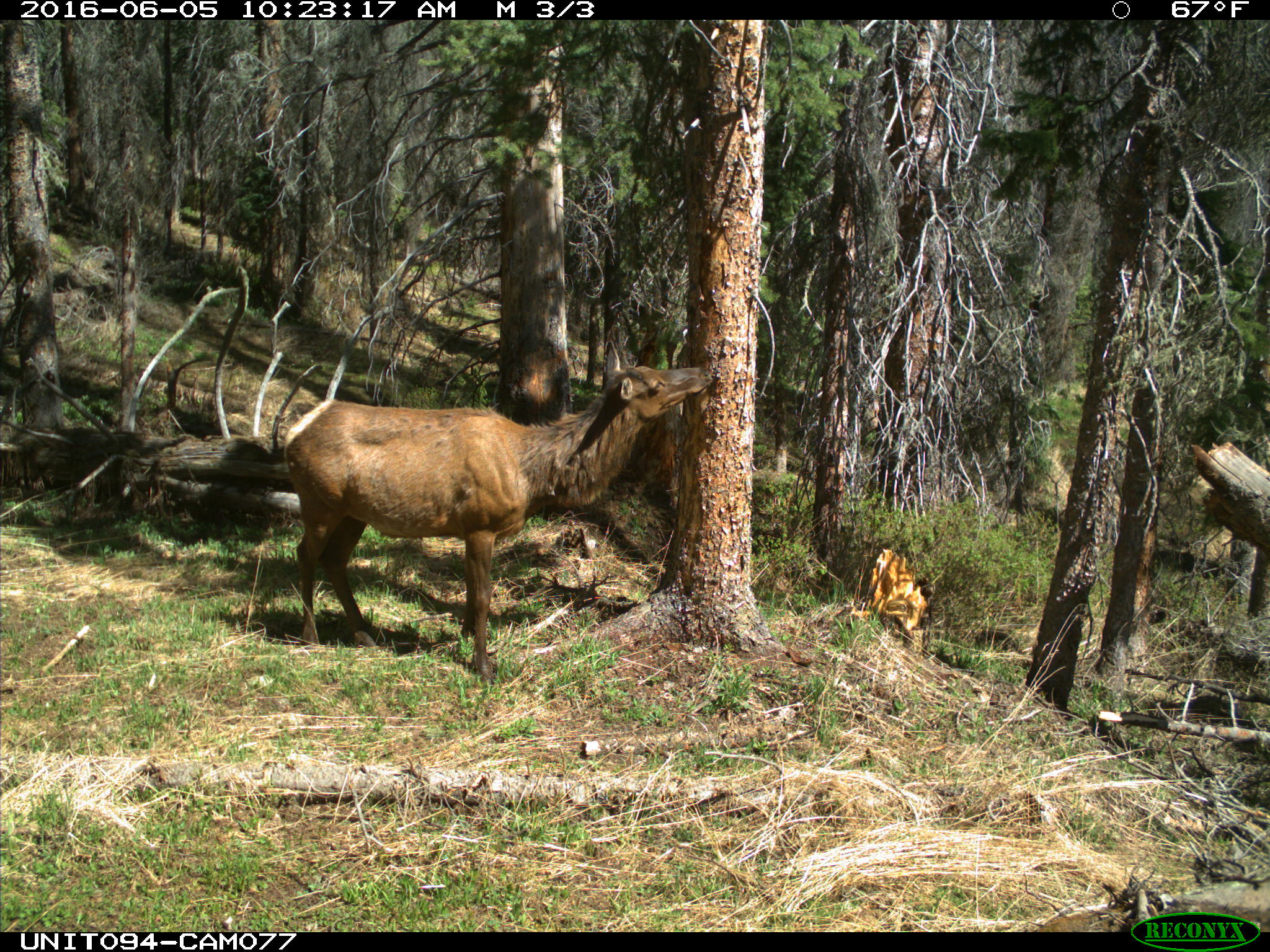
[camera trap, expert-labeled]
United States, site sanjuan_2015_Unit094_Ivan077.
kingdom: Animalia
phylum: Chordata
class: Mammalia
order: Artiodactyla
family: Cervidae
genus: Cervus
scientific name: Cervus elaphus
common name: red deer